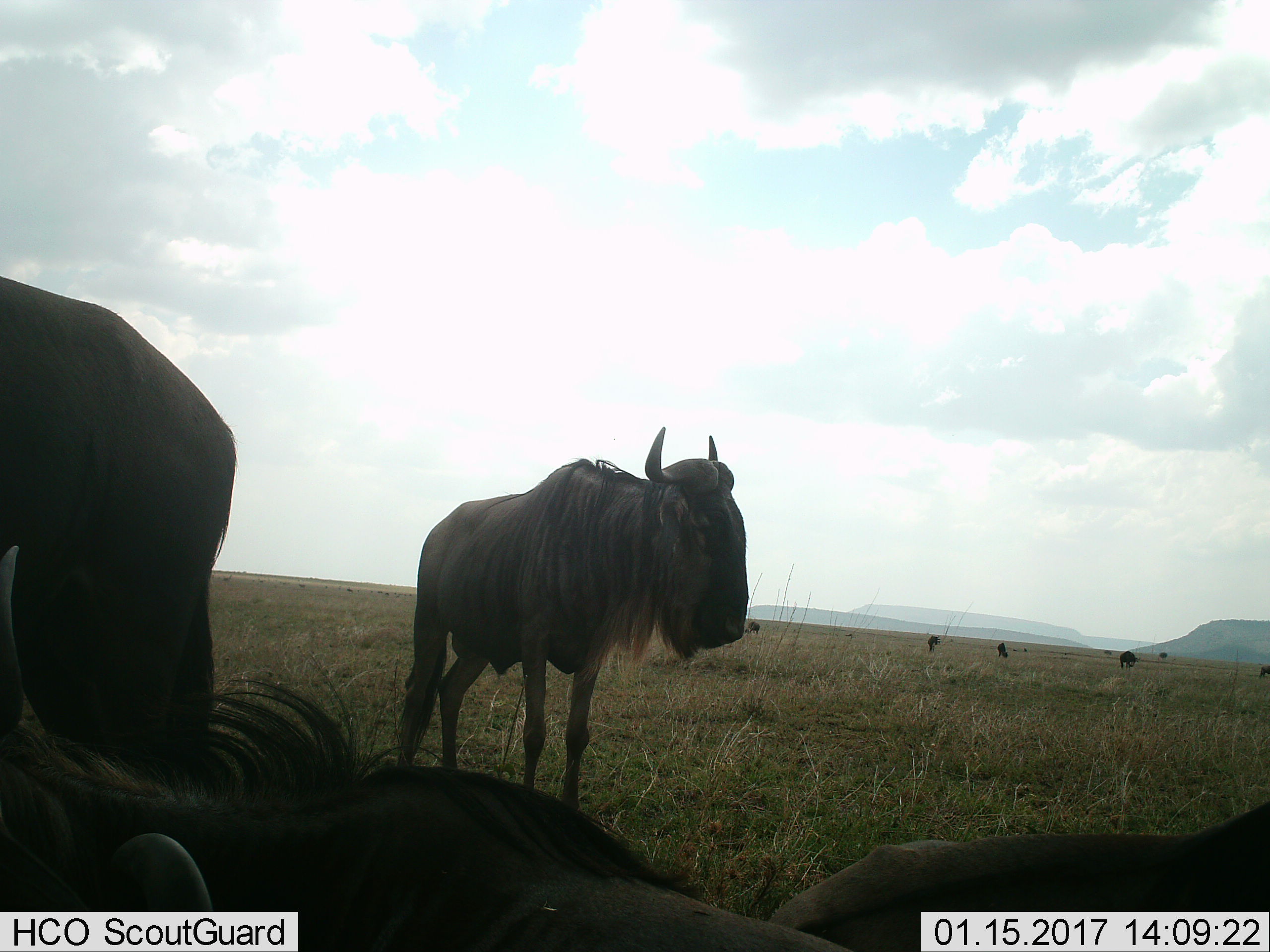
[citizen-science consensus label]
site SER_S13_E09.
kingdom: Animalia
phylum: Chordata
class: Mammalia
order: Artiodactyla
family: Bovidae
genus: Connochaetes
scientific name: Connochaetes taurinus taurinus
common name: blue wildebeest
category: wildebeestblue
Wildebeestblue (blue wildebeest) (Connochaetes taurinus taurinus), count 8. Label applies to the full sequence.